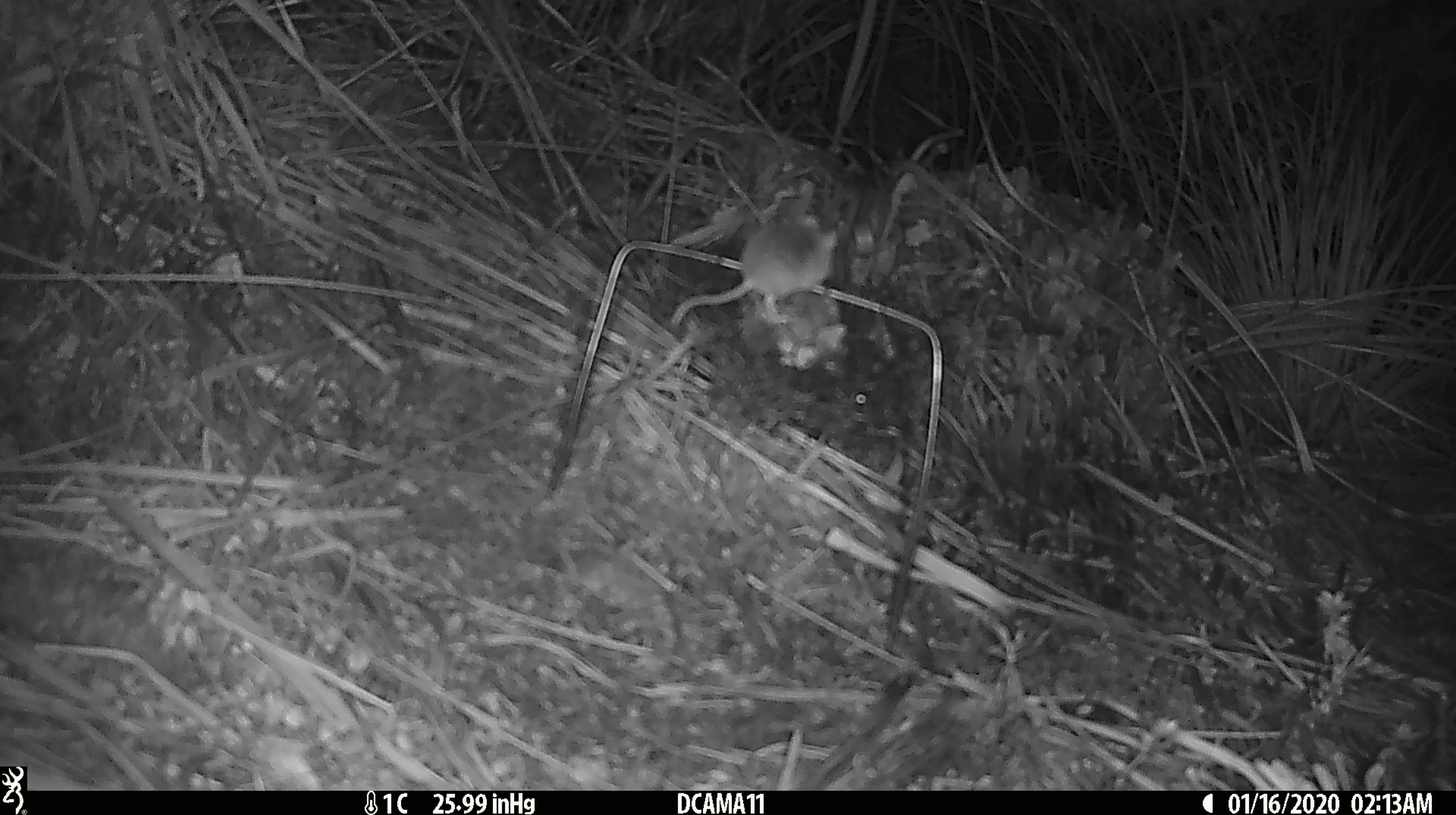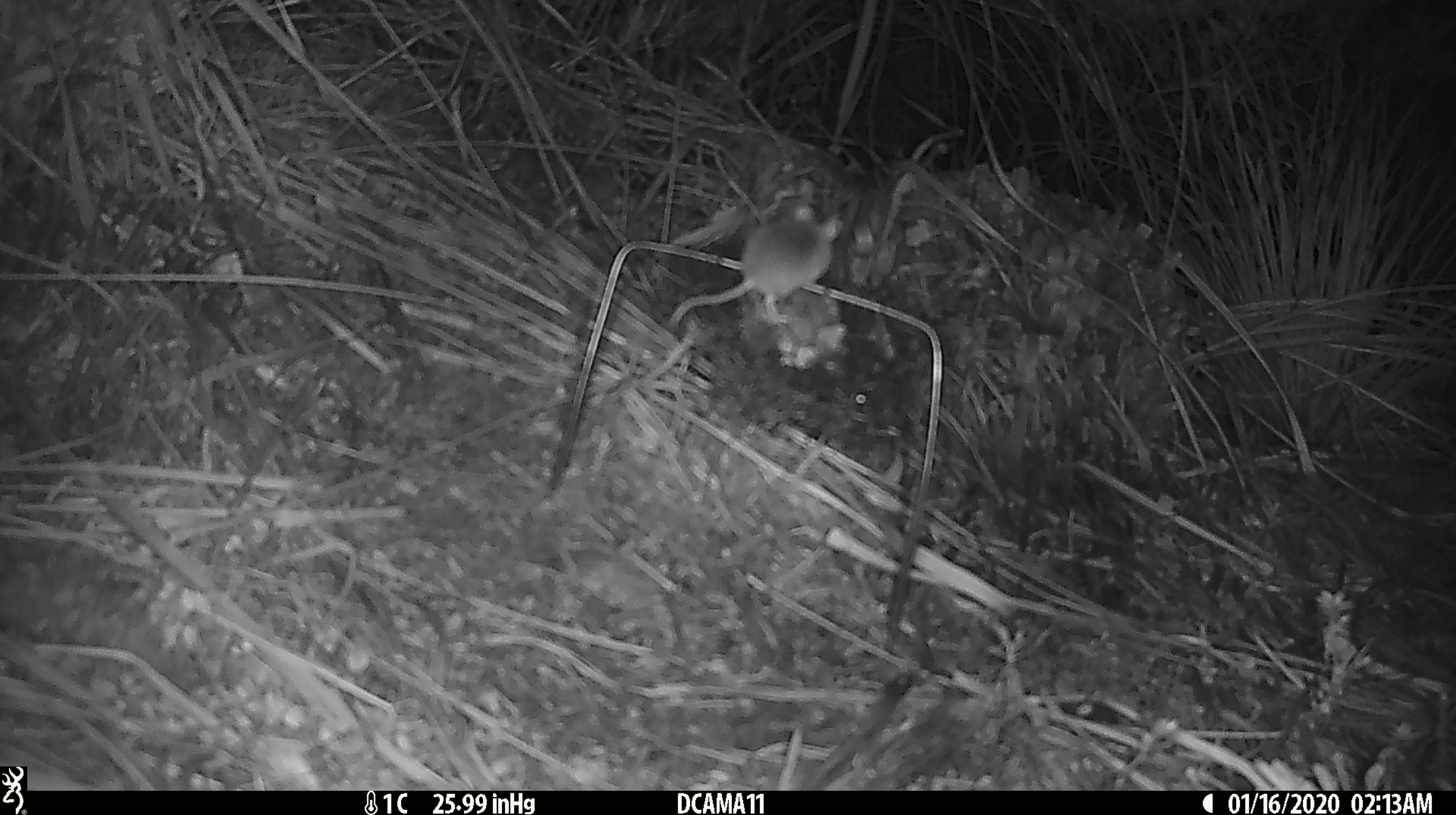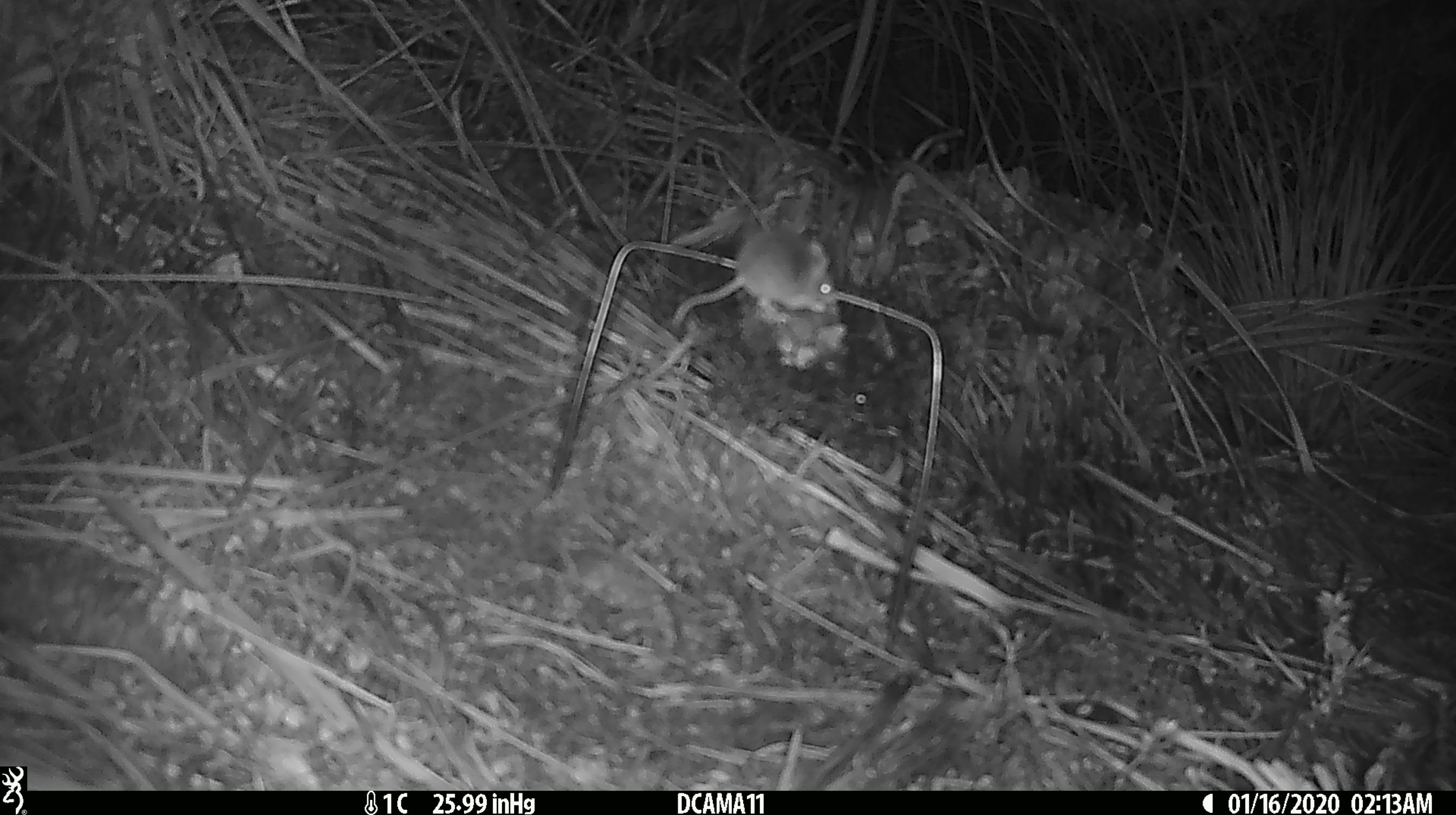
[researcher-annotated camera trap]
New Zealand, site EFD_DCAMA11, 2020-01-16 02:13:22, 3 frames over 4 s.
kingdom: Animalia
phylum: Chordata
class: Mammalia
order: Rodentia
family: Muridae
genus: Mus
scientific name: Mus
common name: mouse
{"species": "mouse (Mus)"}